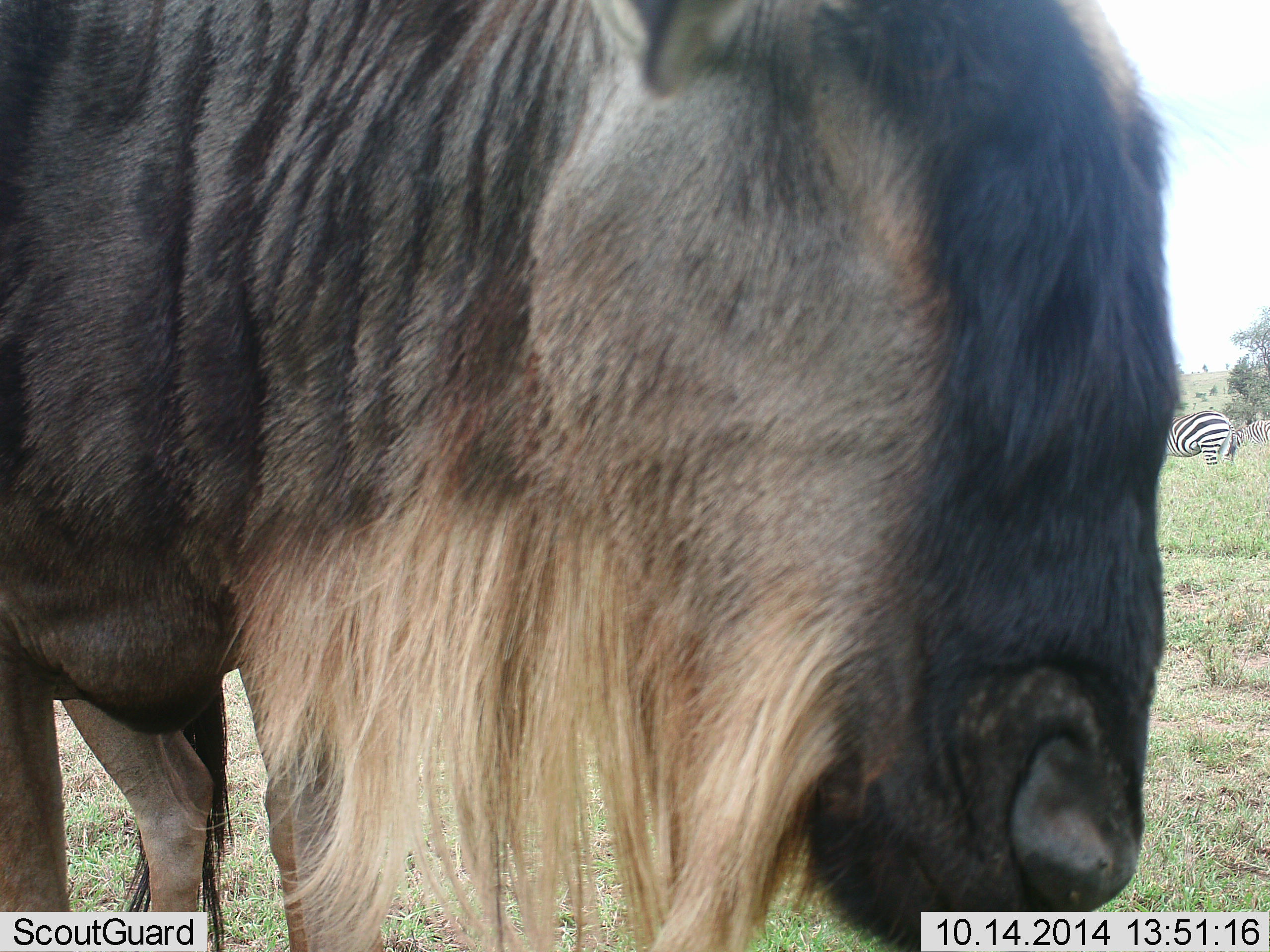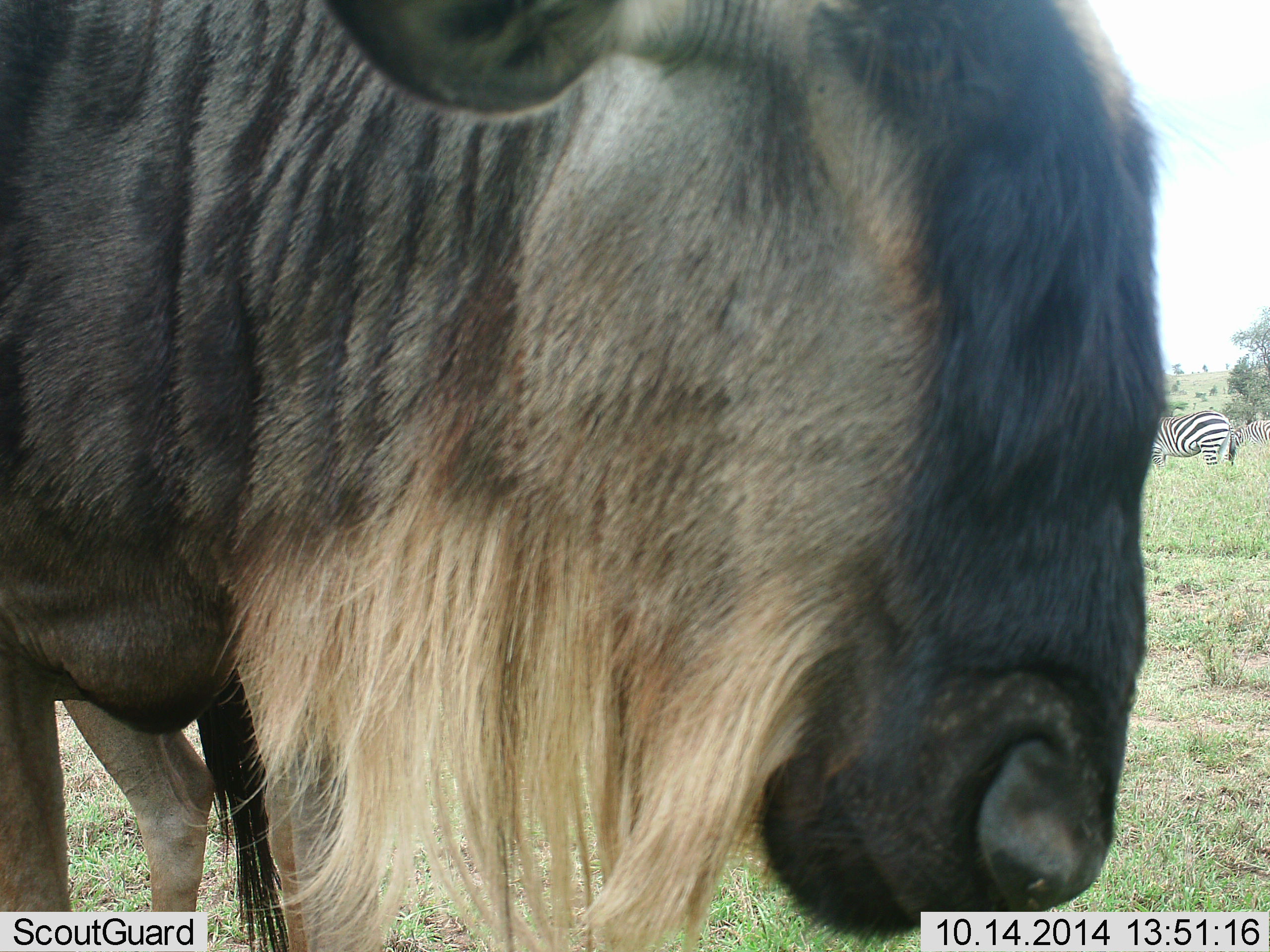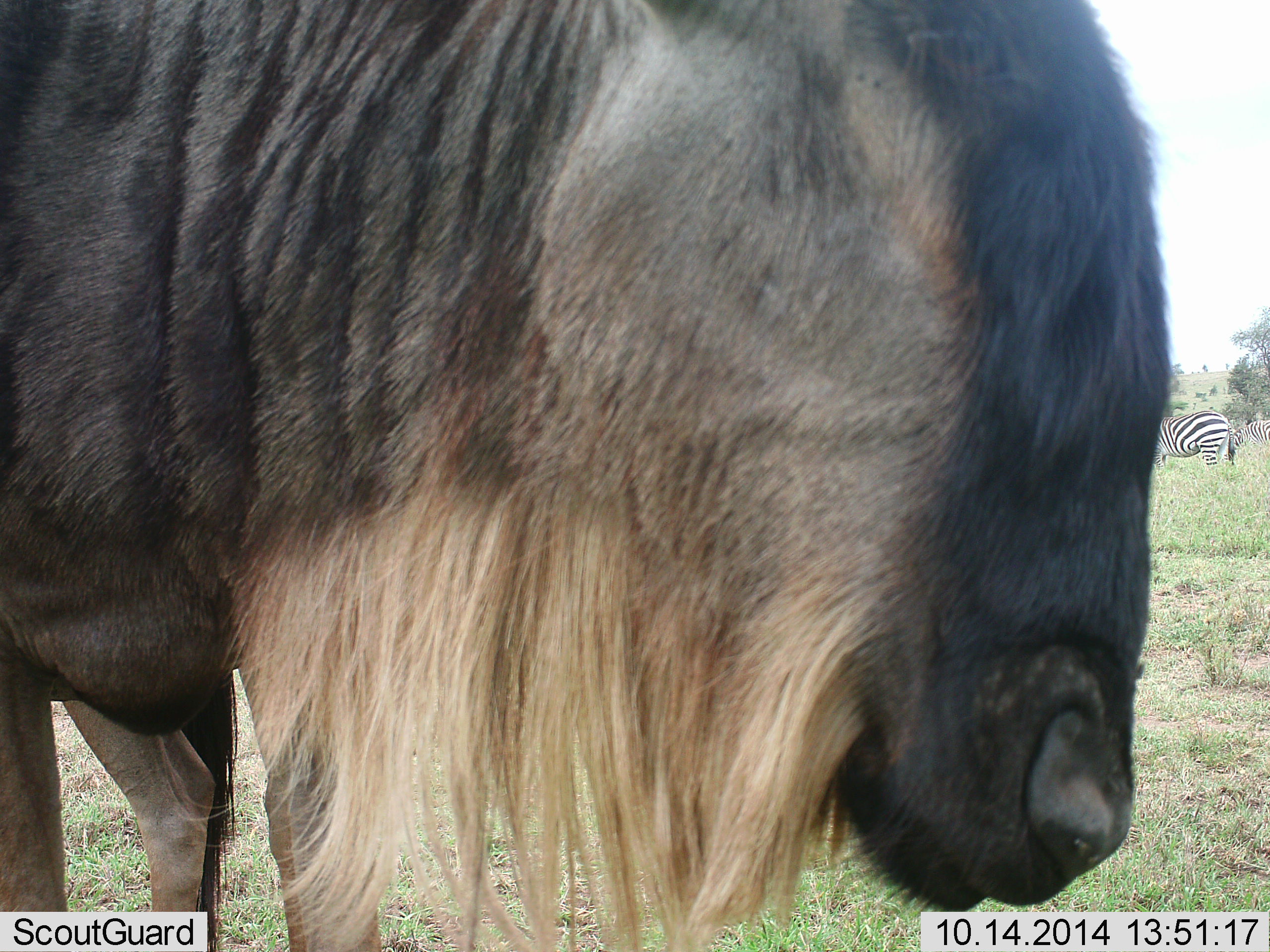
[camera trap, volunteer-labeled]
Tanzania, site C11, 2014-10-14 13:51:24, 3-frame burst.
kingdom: Animalia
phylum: Chordata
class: Mammalia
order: Artiodactyla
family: Bovidae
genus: Connochaetes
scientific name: Connochaetes taurinus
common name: blue wildebeest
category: wildebeest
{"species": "wildebeest (blue wildebeest) (Connochaetes taurinus)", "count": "1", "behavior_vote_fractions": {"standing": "72%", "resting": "0%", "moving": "6%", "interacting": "6%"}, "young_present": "0%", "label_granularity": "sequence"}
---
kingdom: Animalia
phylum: Chordata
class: Mammalia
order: Perissodactyla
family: Equidae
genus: Equus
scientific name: Equus quagga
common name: plains zebra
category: zebra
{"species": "zebra (plains zebra) (Equus quagga)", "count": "1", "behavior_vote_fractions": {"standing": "70%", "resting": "0%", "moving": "0%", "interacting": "0%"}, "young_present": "0%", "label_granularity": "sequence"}